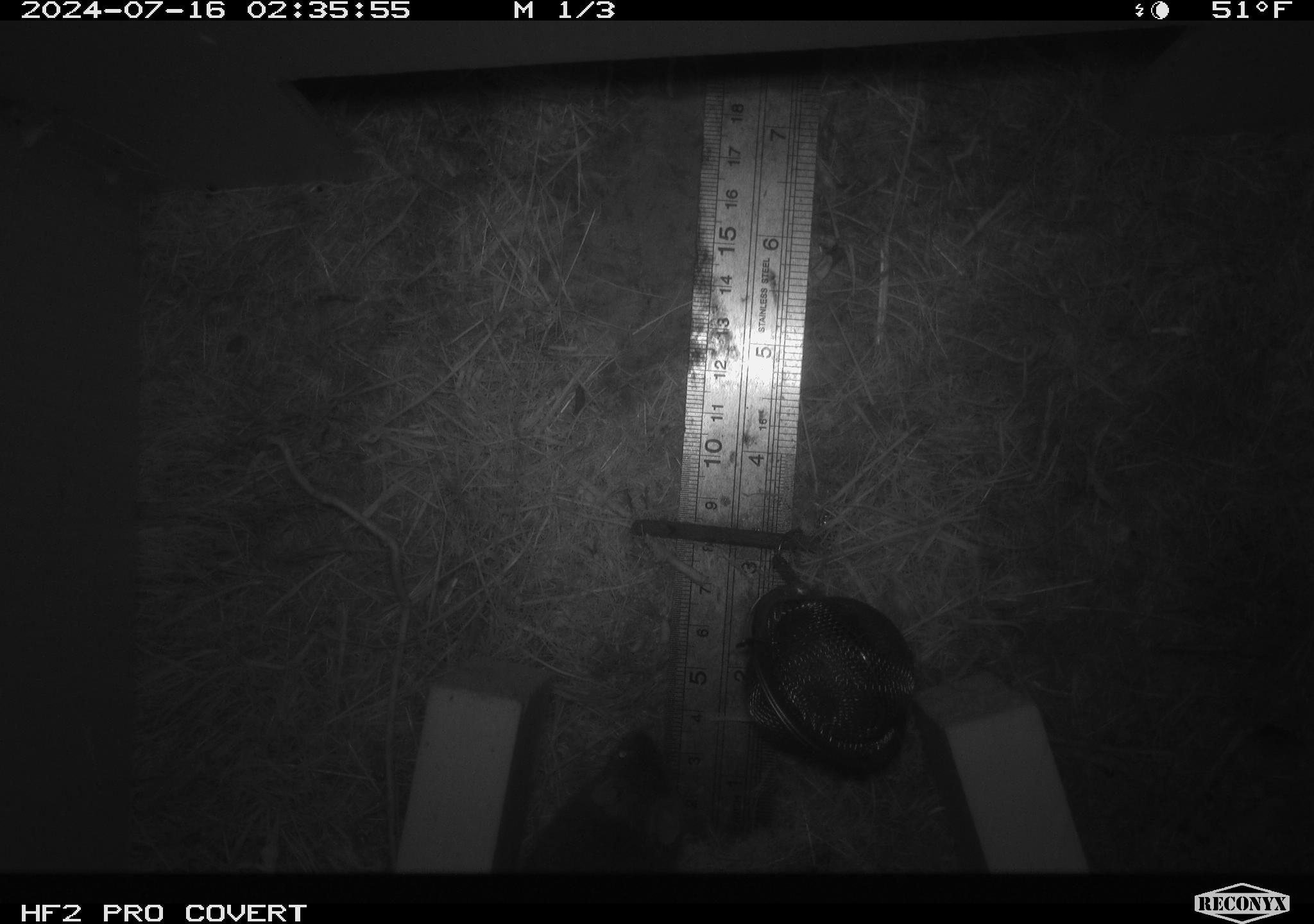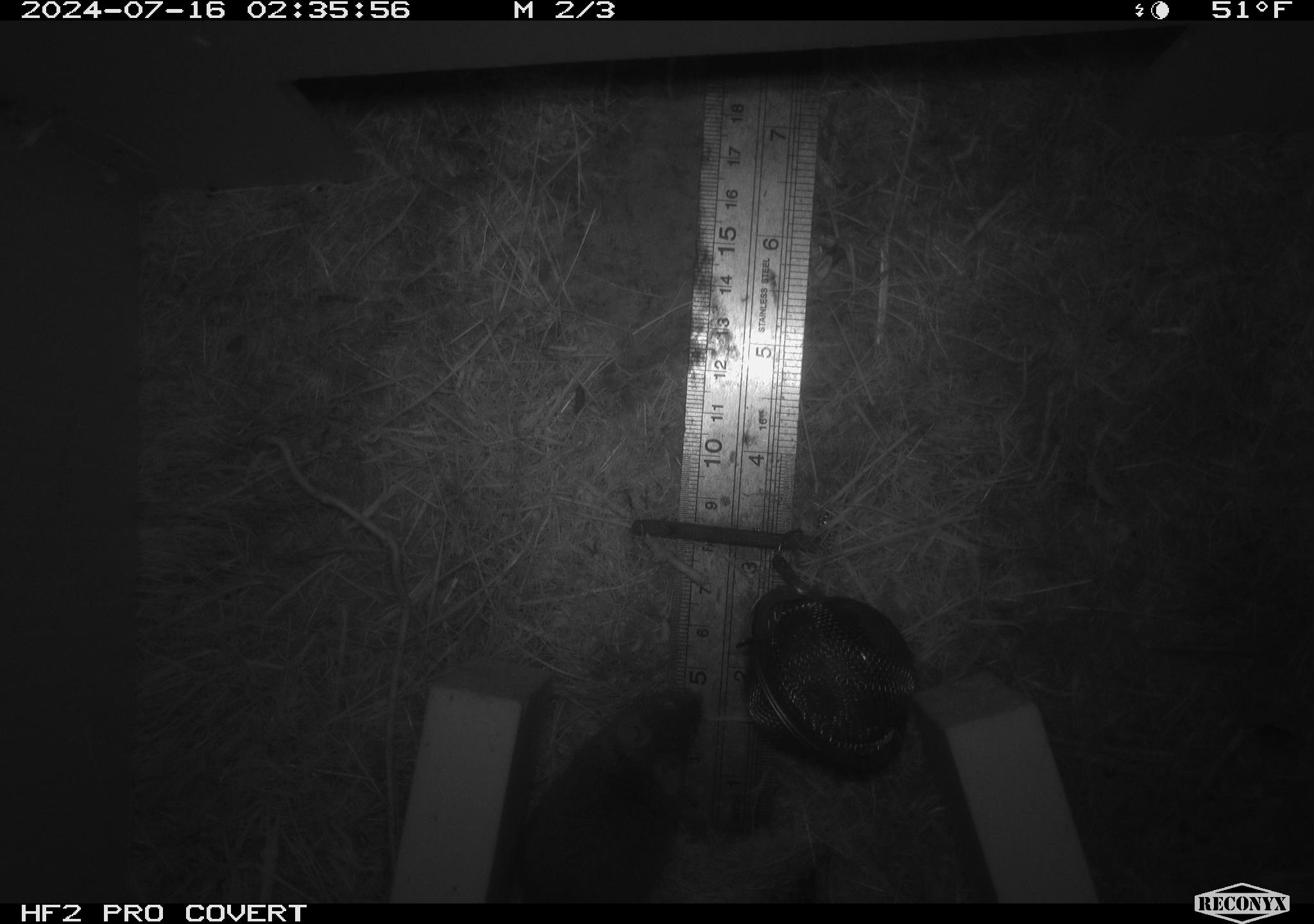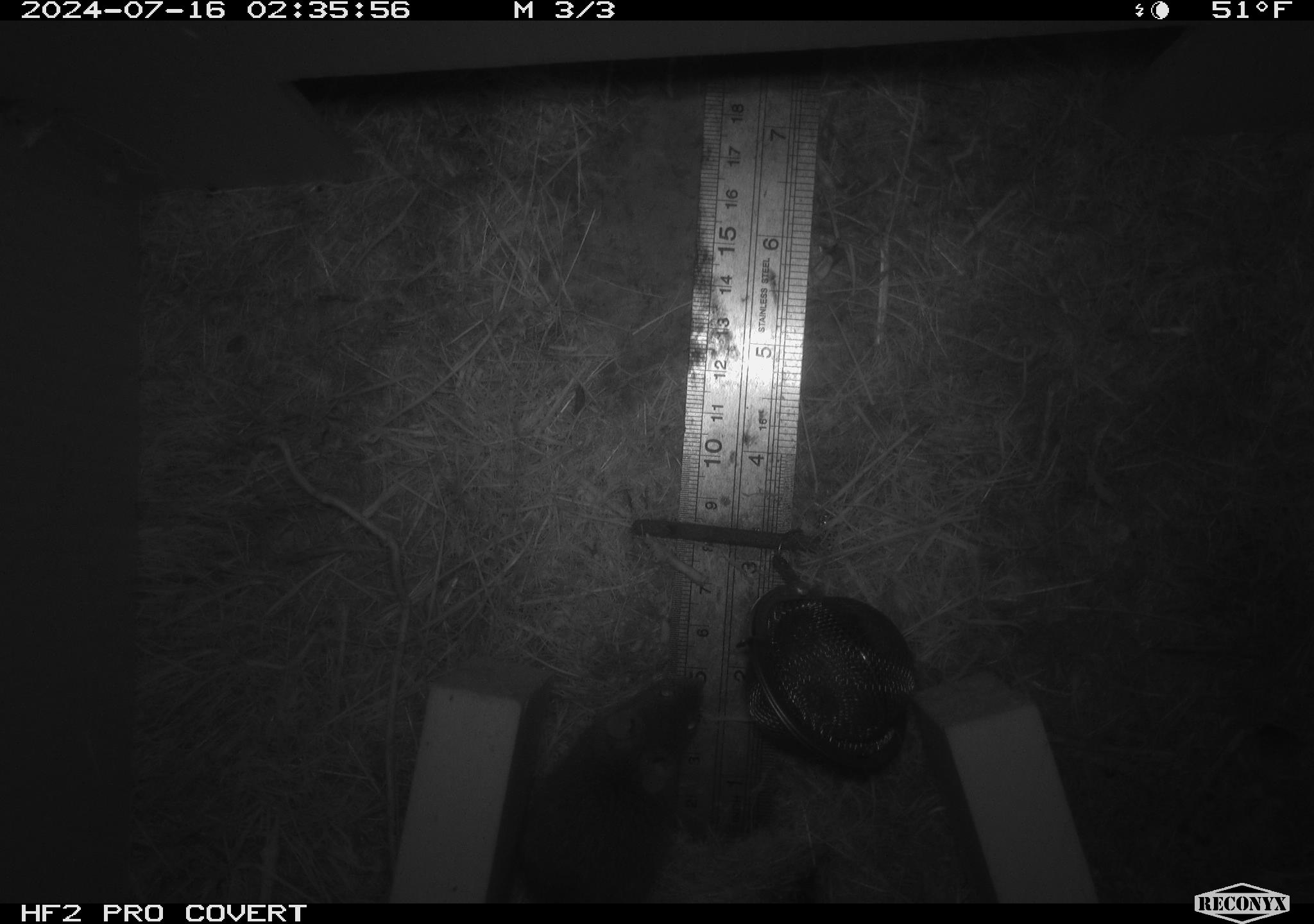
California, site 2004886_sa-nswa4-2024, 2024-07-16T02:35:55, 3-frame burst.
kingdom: Animalia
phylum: Chordata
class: Mammalia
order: Rodentia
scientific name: Rodentia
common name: mouse species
Mouse species (Rodentia).